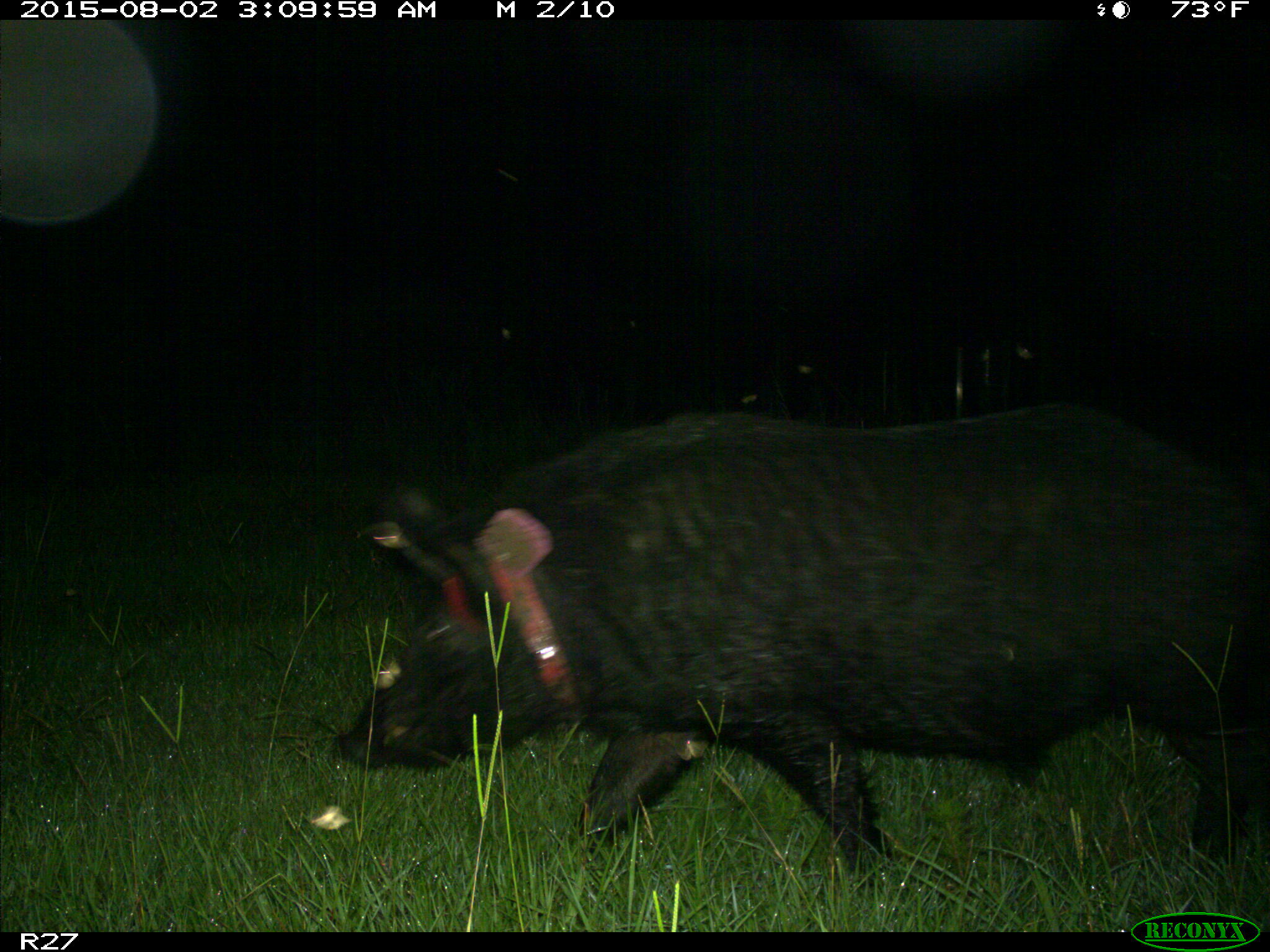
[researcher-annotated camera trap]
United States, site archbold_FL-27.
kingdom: Animalia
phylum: Chordata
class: Mammalia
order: Artiodactyla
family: Suidae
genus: Sus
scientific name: Sus scrofa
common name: wild boar